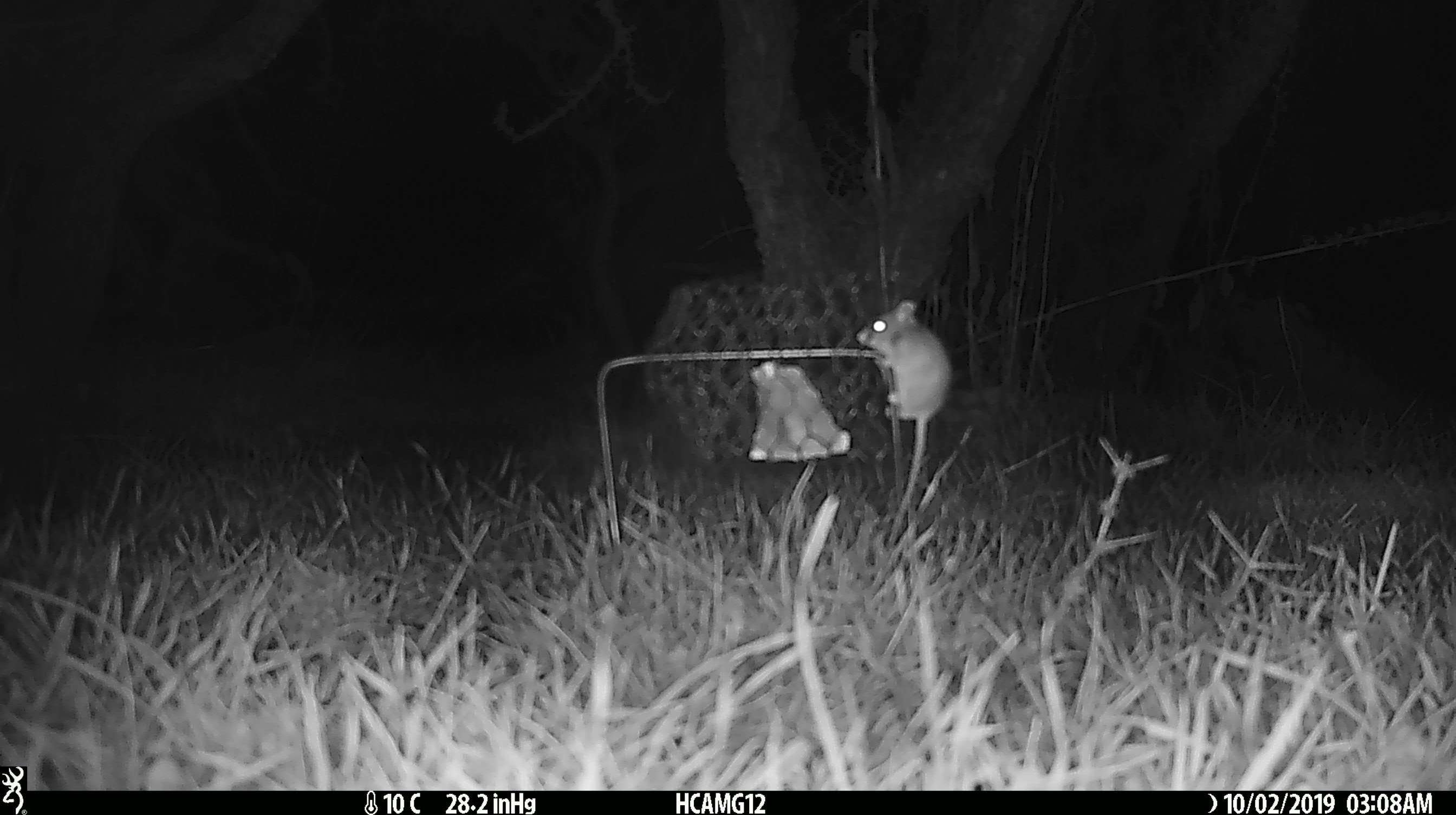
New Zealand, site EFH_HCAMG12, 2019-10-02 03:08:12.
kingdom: Animalia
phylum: Chordata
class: Mammalia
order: Rodentia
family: Muridae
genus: Mus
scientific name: Mus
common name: mouse